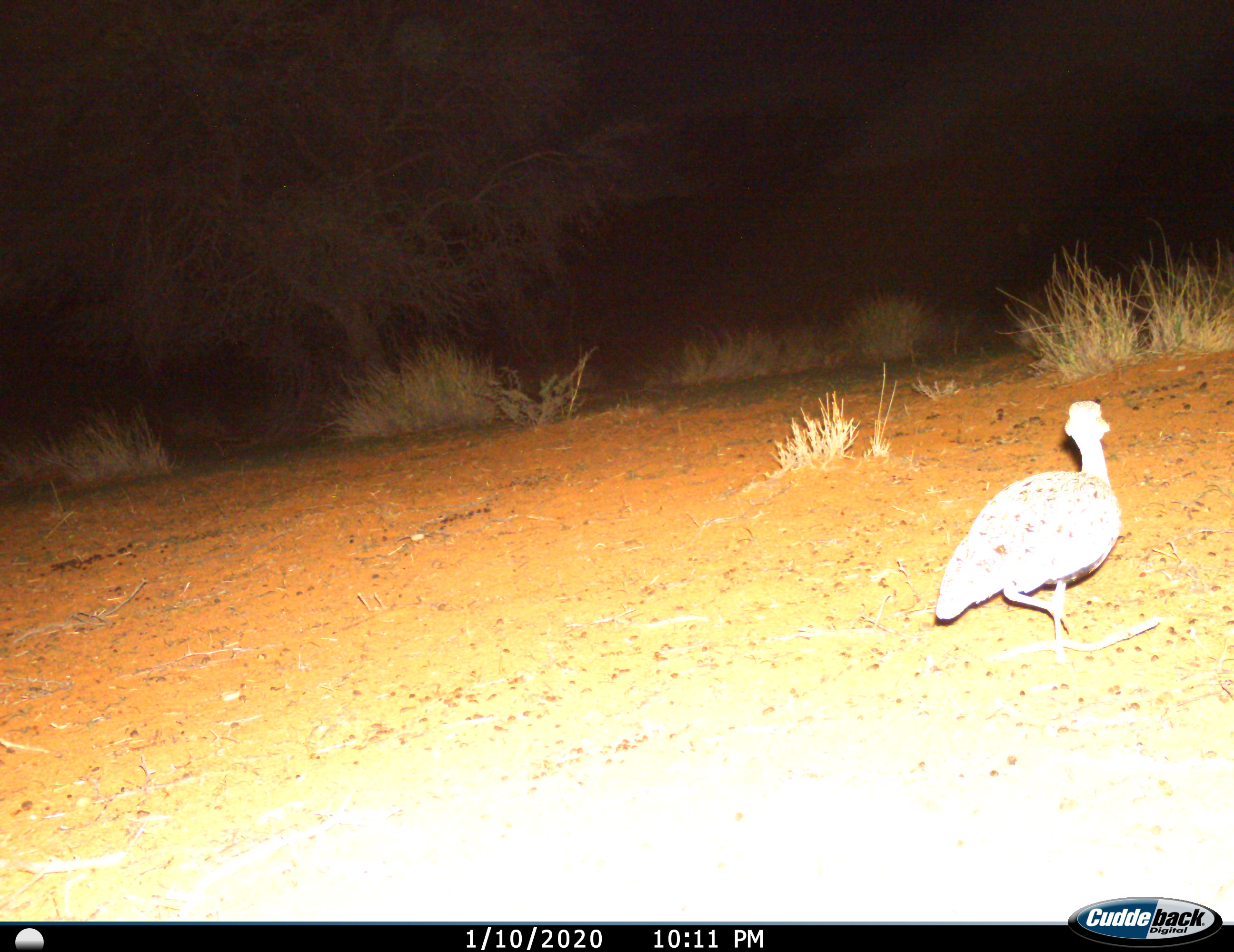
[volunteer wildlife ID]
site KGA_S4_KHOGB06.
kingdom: Animalia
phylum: Chordata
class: Aves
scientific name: Aves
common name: bird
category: birdother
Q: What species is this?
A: Birdother (bird) (Aves).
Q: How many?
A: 1.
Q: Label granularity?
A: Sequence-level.